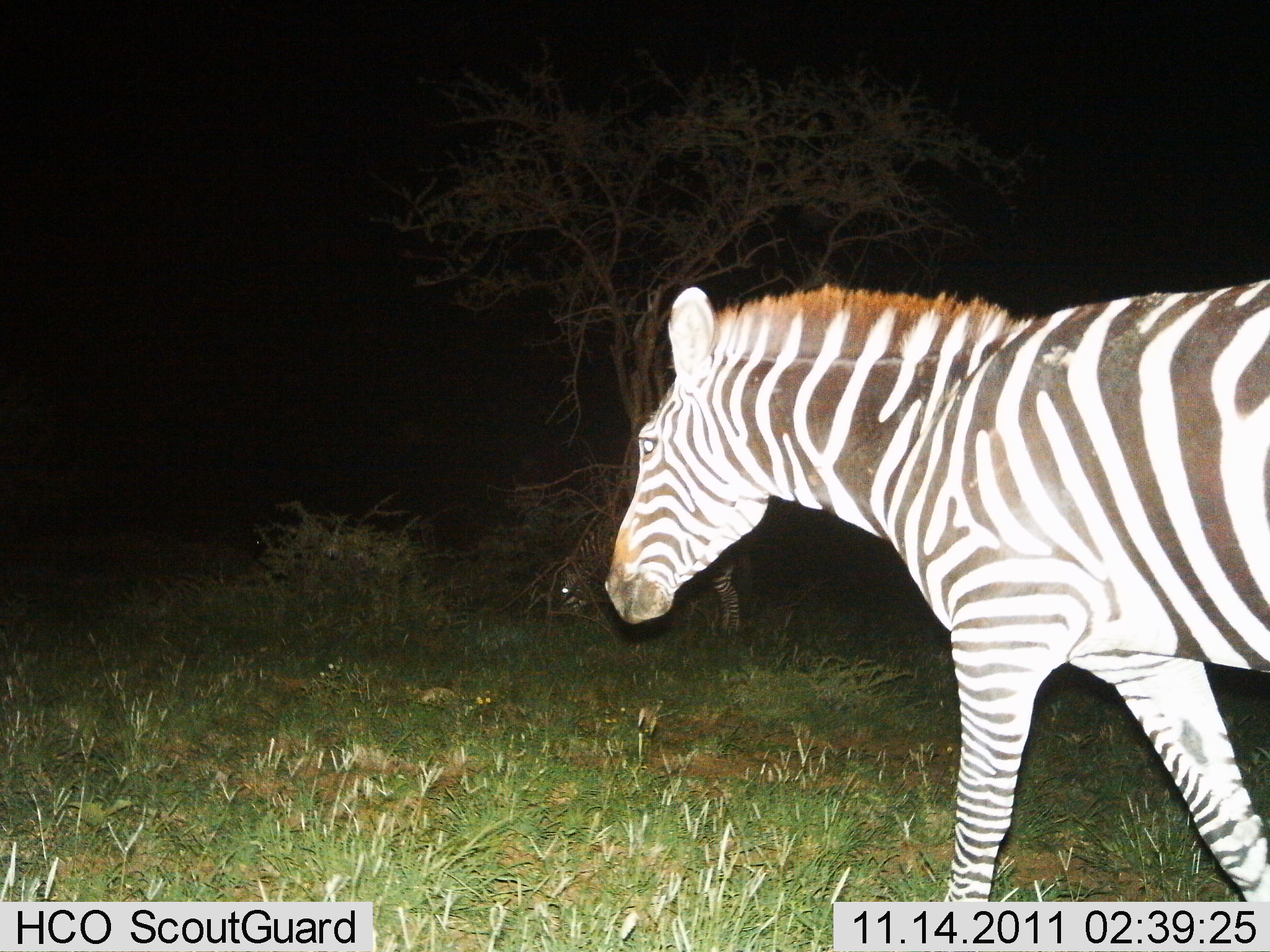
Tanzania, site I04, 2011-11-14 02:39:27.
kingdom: Animalia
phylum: Chordata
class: Mammalia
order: Perissodactyla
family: Equidae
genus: Equus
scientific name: Equus quagga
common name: plains zebra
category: zebra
Zebra (plains zebra) (Equus quagga), count 2. Behavior (volunteer vote fractions): standing 30%, resting 0%, moving 70%, interacting 0%. Young present (vote fraction): 0%. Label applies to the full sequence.